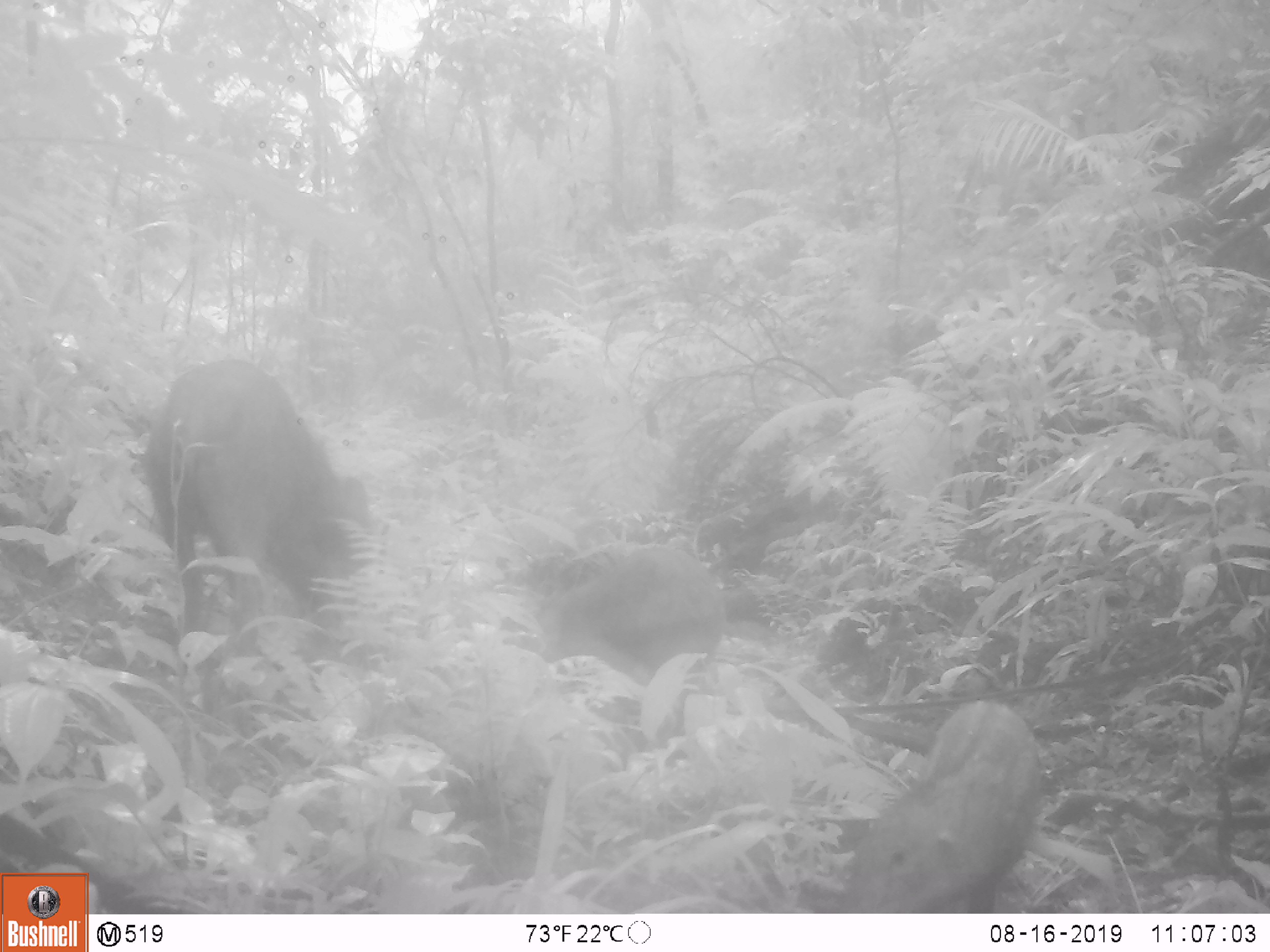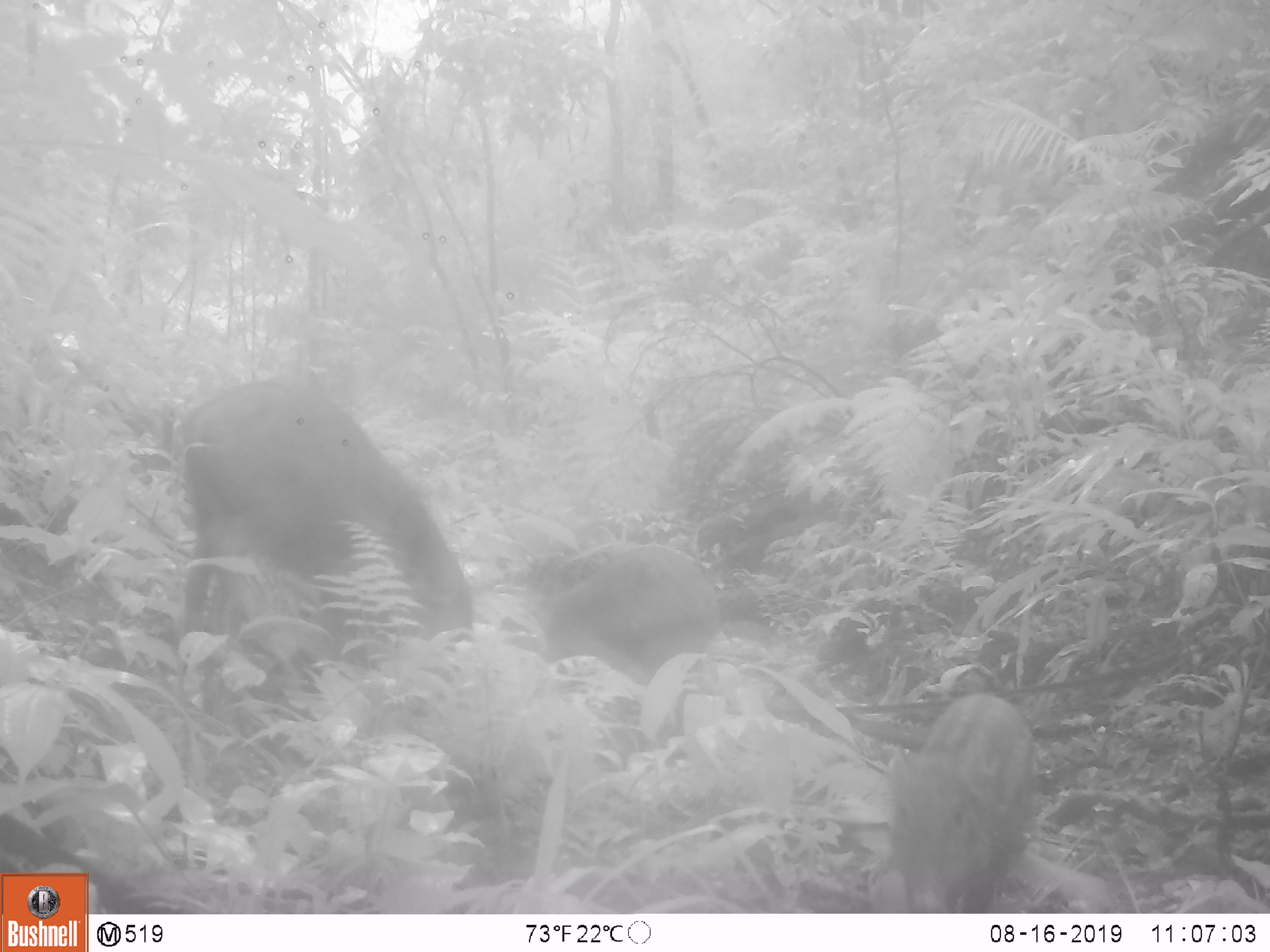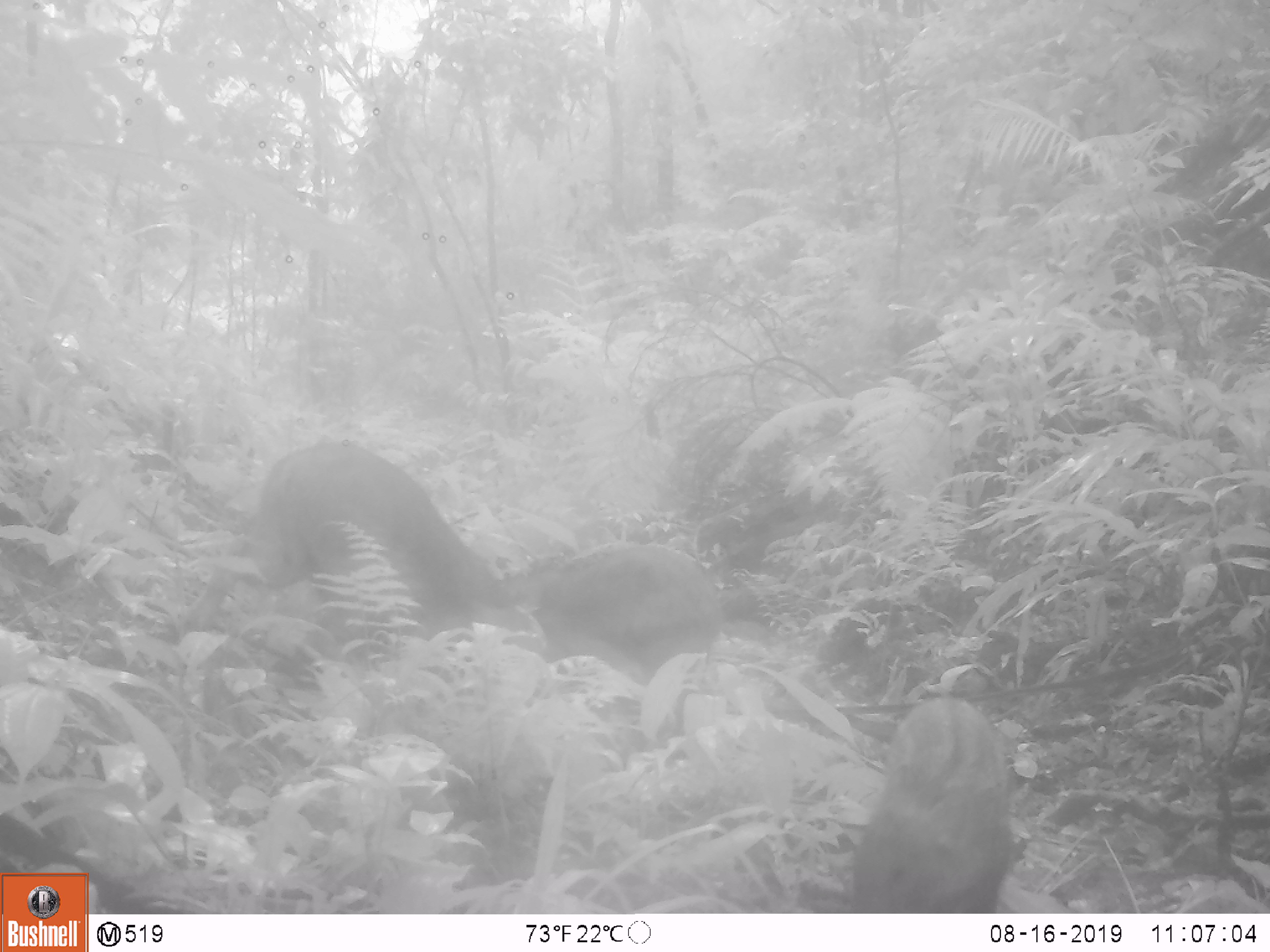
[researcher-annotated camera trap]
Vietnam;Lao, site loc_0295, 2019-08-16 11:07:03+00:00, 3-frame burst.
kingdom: Animalia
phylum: Chordata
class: Mammalia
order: Artiodactyla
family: Suidae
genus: Sus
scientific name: Sus scrofa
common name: eurasian wild pig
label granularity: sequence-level